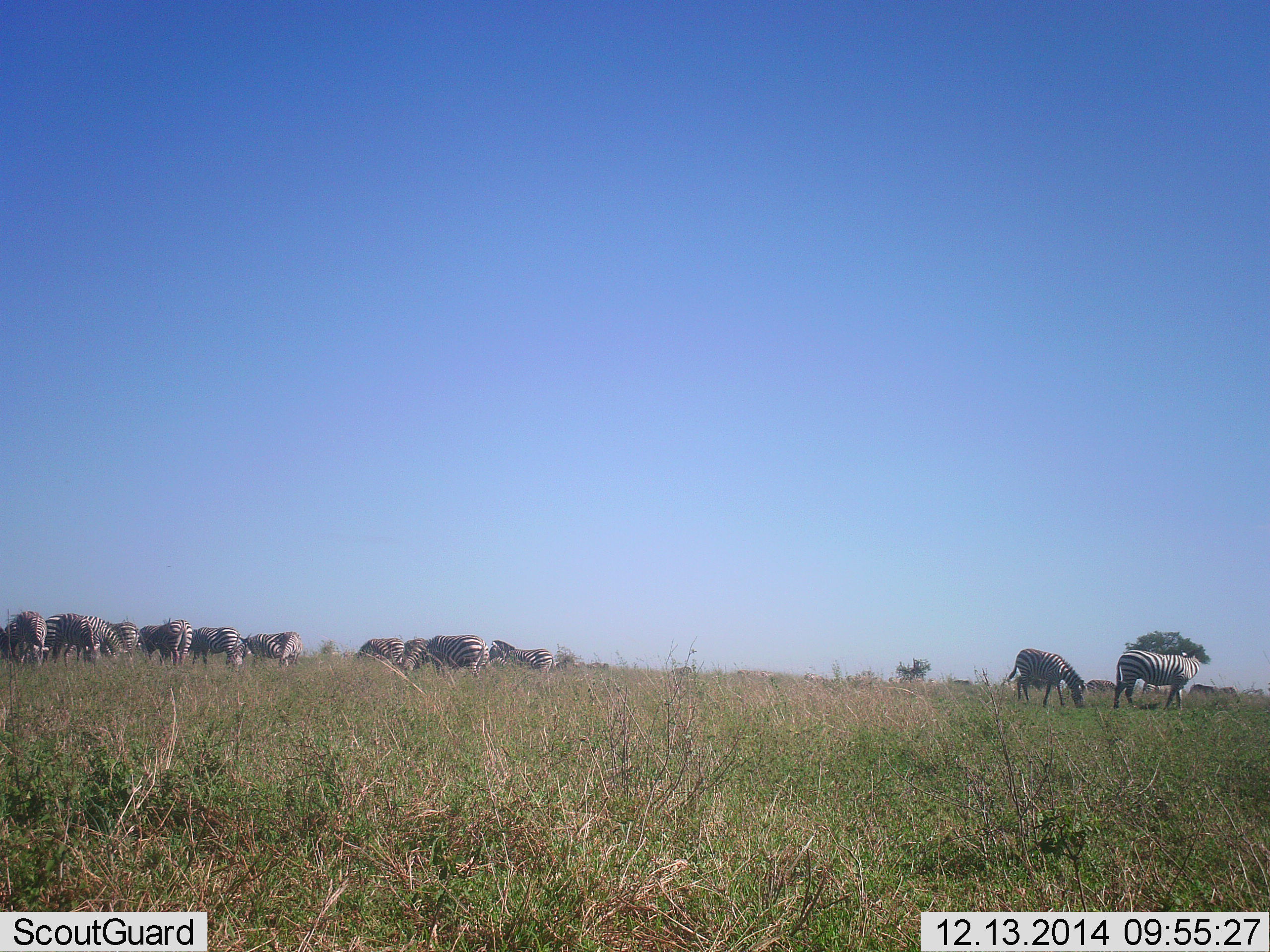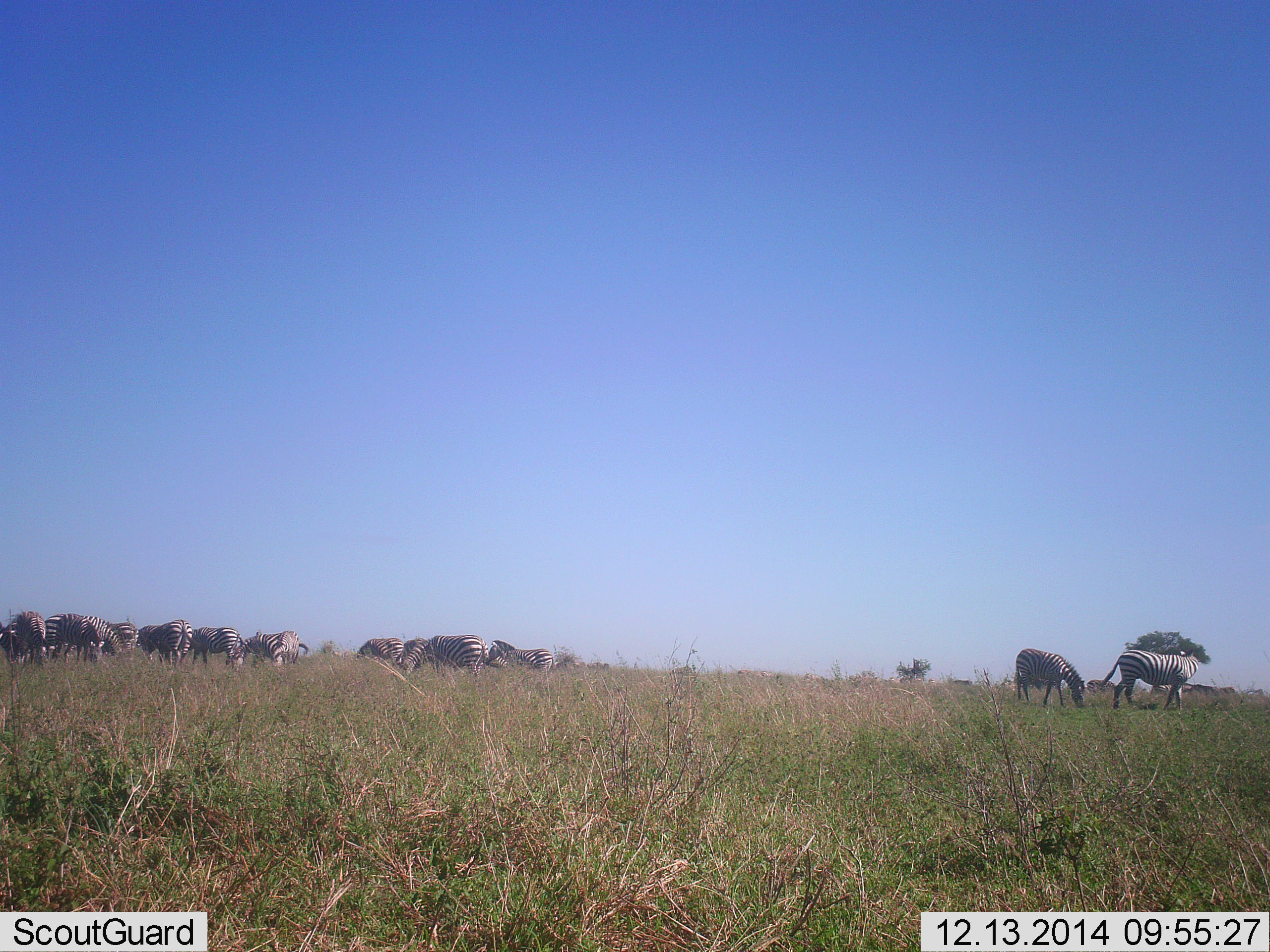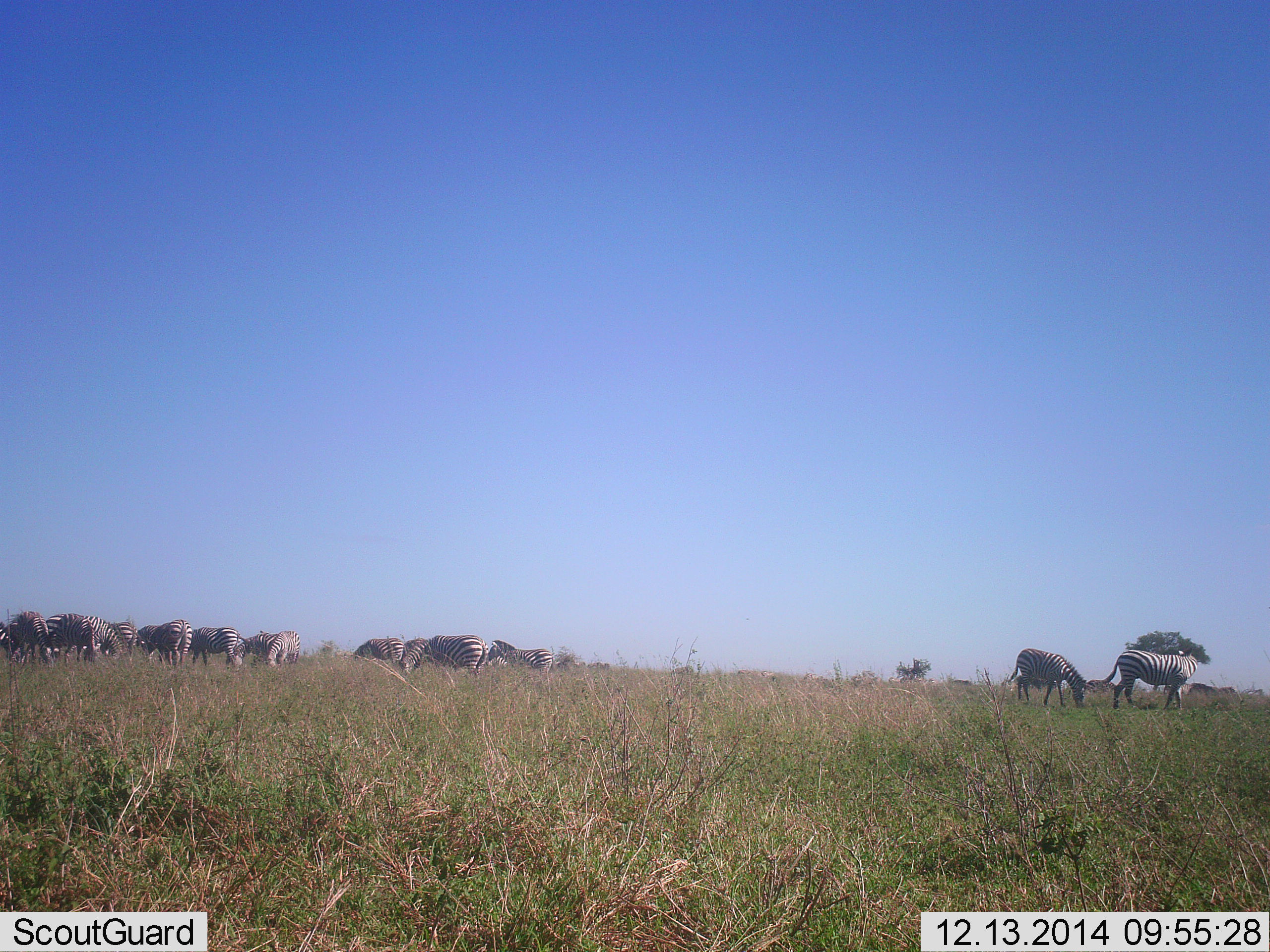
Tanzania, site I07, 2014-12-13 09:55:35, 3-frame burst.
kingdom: Animalia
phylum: Chordata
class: Mammalia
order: Perissodactyla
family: Equidae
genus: Equus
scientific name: Equus quagga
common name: plains zebra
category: zebra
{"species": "zebra (plains zebra) (Equus quagga)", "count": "11-50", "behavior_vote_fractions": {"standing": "60%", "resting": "0%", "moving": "40%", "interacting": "0%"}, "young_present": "0%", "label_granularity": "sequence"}